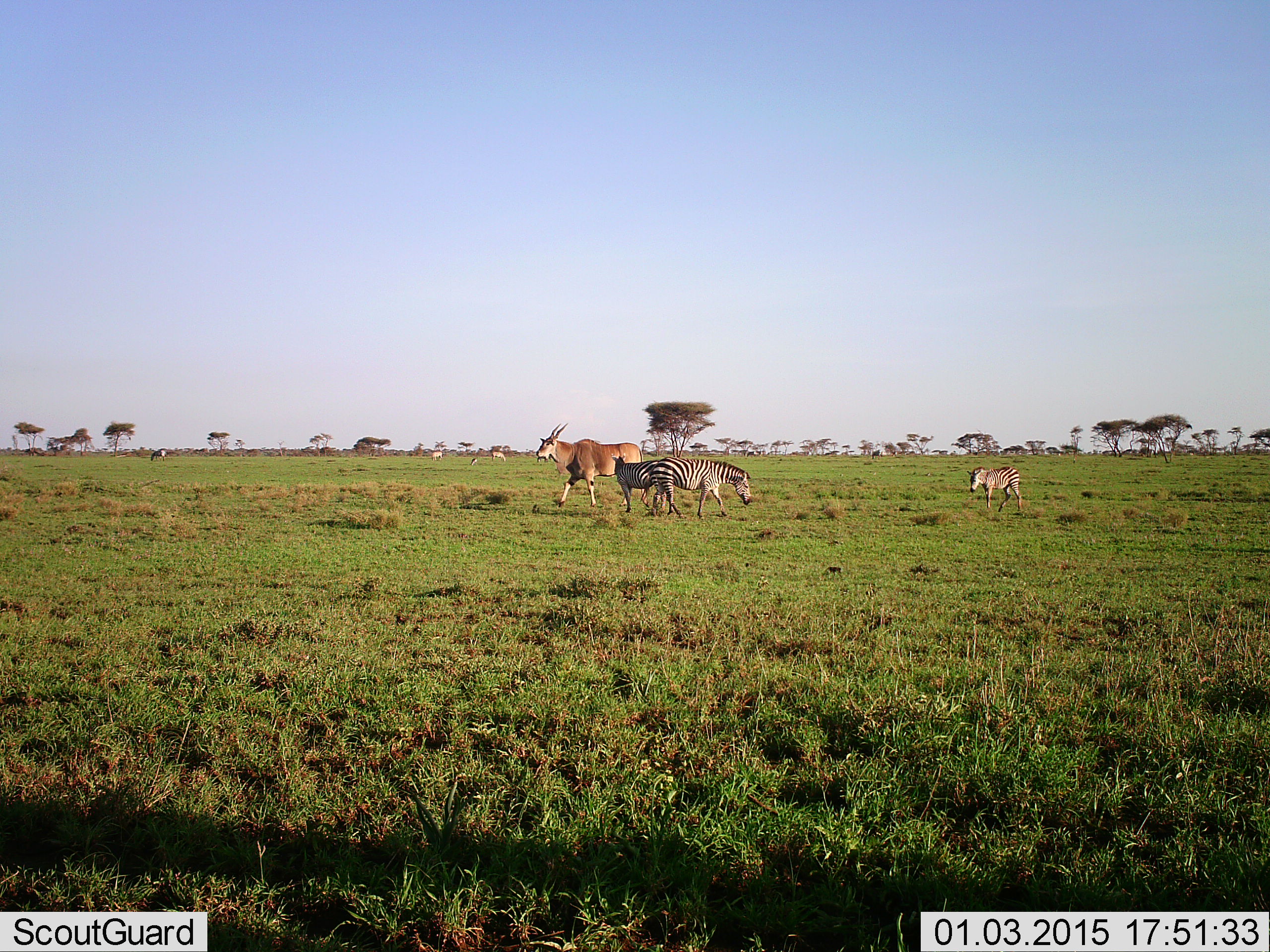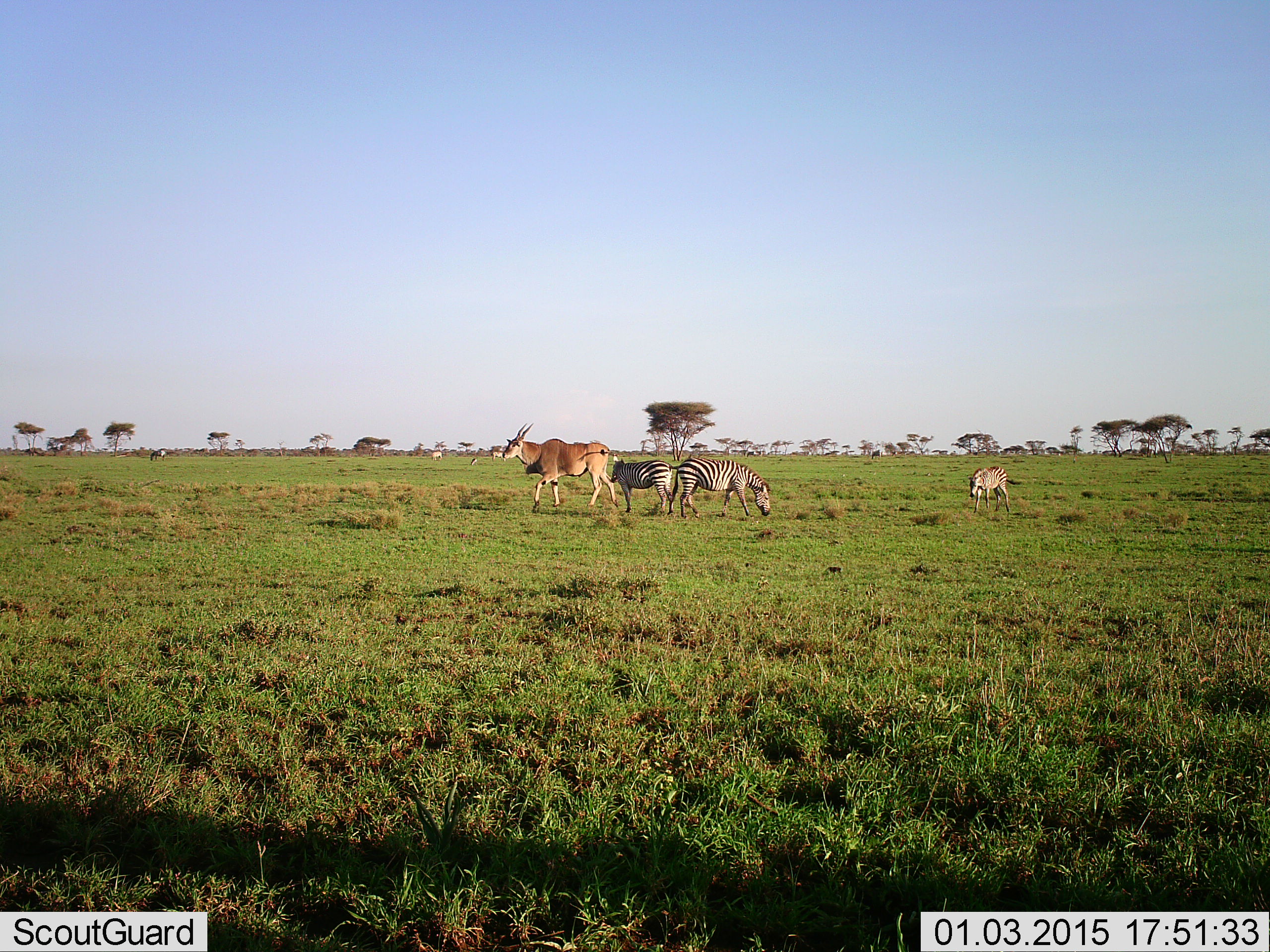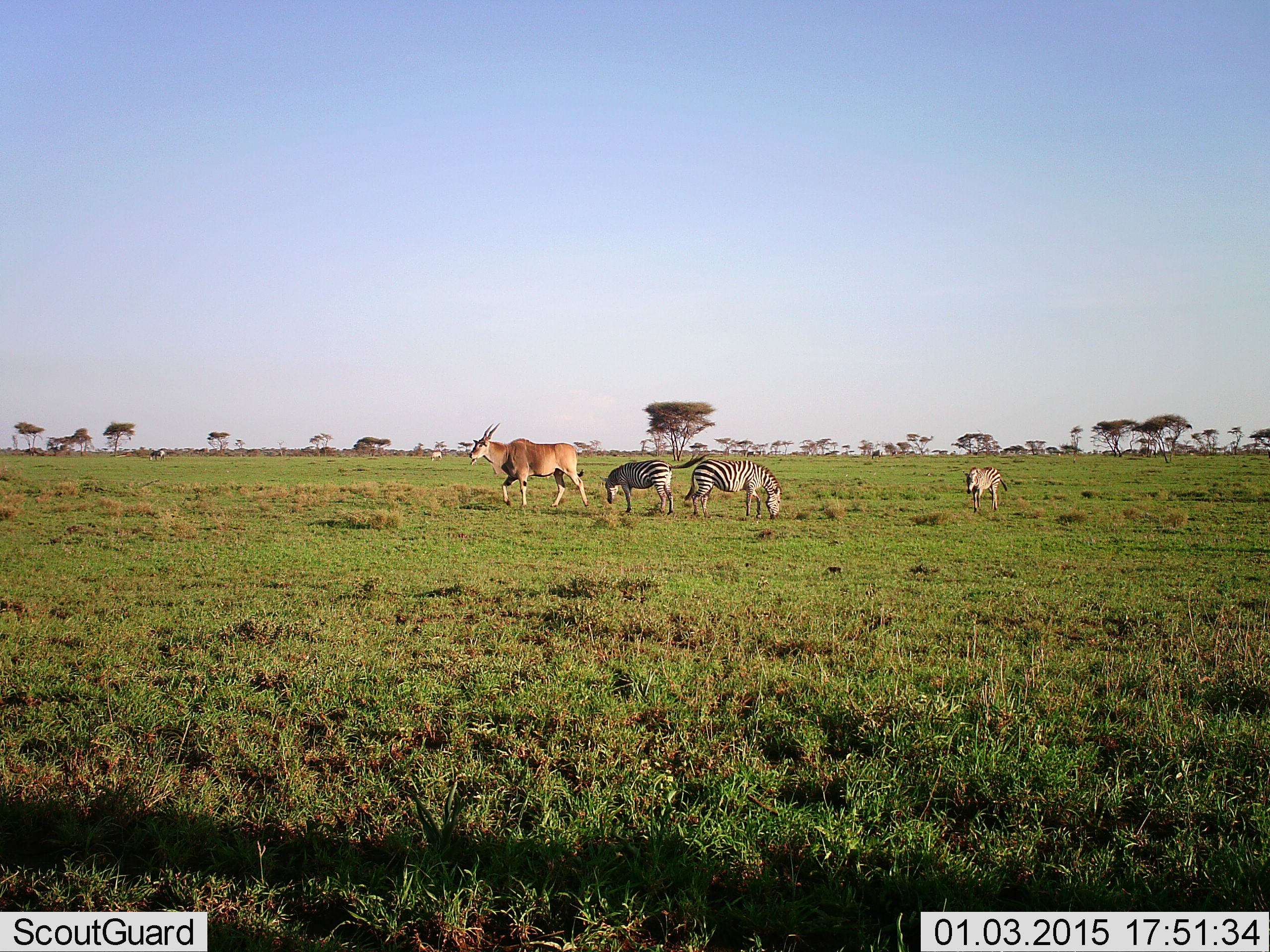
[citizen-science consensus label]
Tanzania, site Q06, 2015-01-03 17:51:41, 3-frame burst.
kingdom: Animalia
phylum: Chordata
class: Mammalia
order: Artiodactyla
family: Bovidae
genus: Tragelaphus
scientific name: Tragelaphus oryx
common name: eland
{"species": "eland (Tragelaphus oryx)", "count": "1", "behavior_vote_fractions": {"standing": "30%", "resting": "0%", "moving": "70%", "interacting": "0%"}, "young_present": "0%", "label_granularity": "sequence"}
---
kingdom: Animalia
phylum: Chordata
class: Mammalia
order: Perissodactyla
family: Equidae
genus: Equus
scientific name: Equus quagga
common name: plains zebra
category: zebra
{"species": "zebra (plains zebra) (Equus quagga)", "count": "3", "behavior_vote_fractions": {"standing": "42%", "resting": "0%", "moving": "42%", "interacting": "0%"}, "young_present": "42%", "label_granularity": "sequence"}